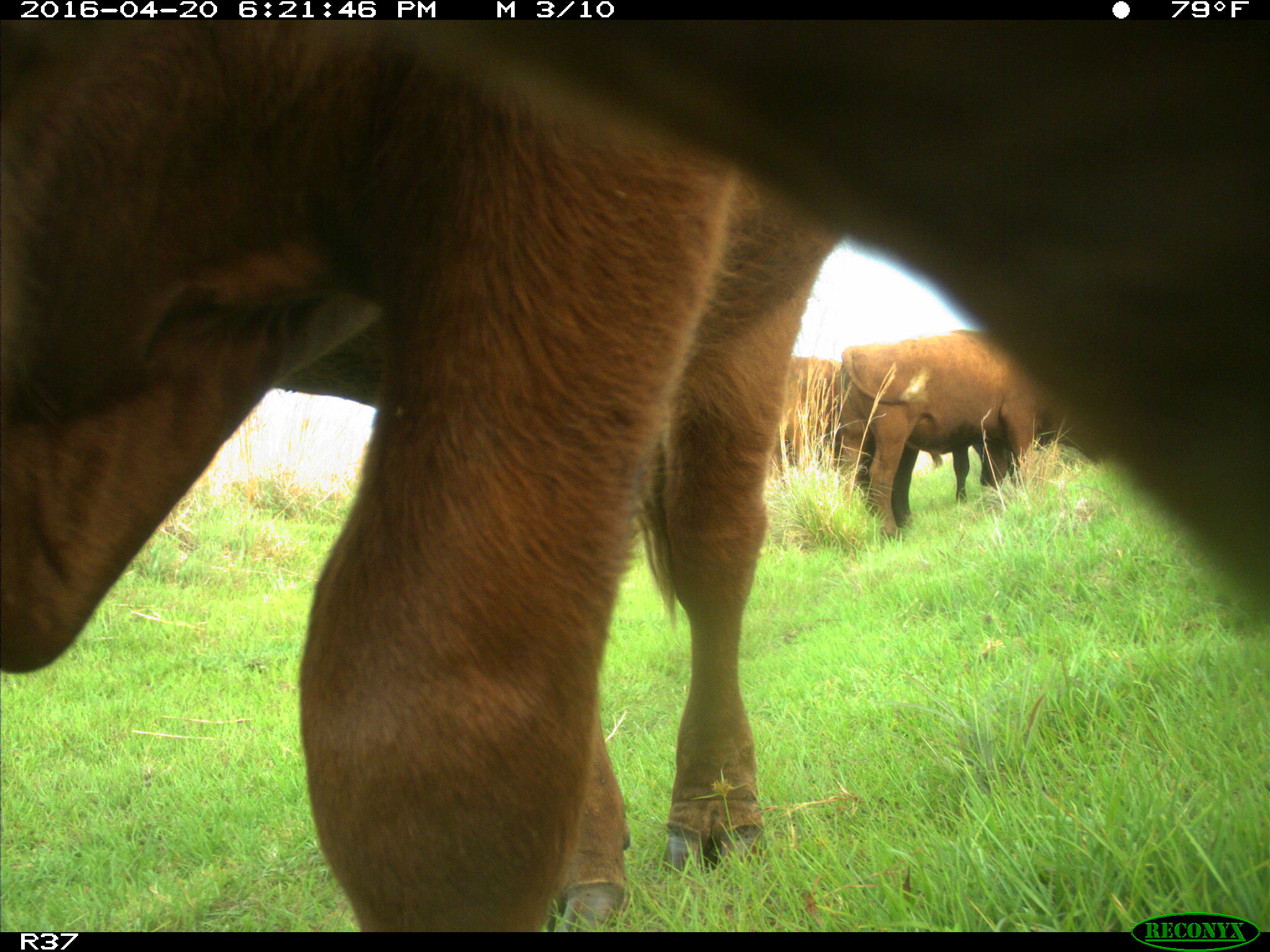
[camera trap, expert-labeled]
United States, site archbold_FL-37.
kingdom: Animalia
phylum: Chordata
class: Mammalia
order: Artiodactyla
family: Bovidae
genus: Bos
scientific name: Bos taurus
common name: domestic cow